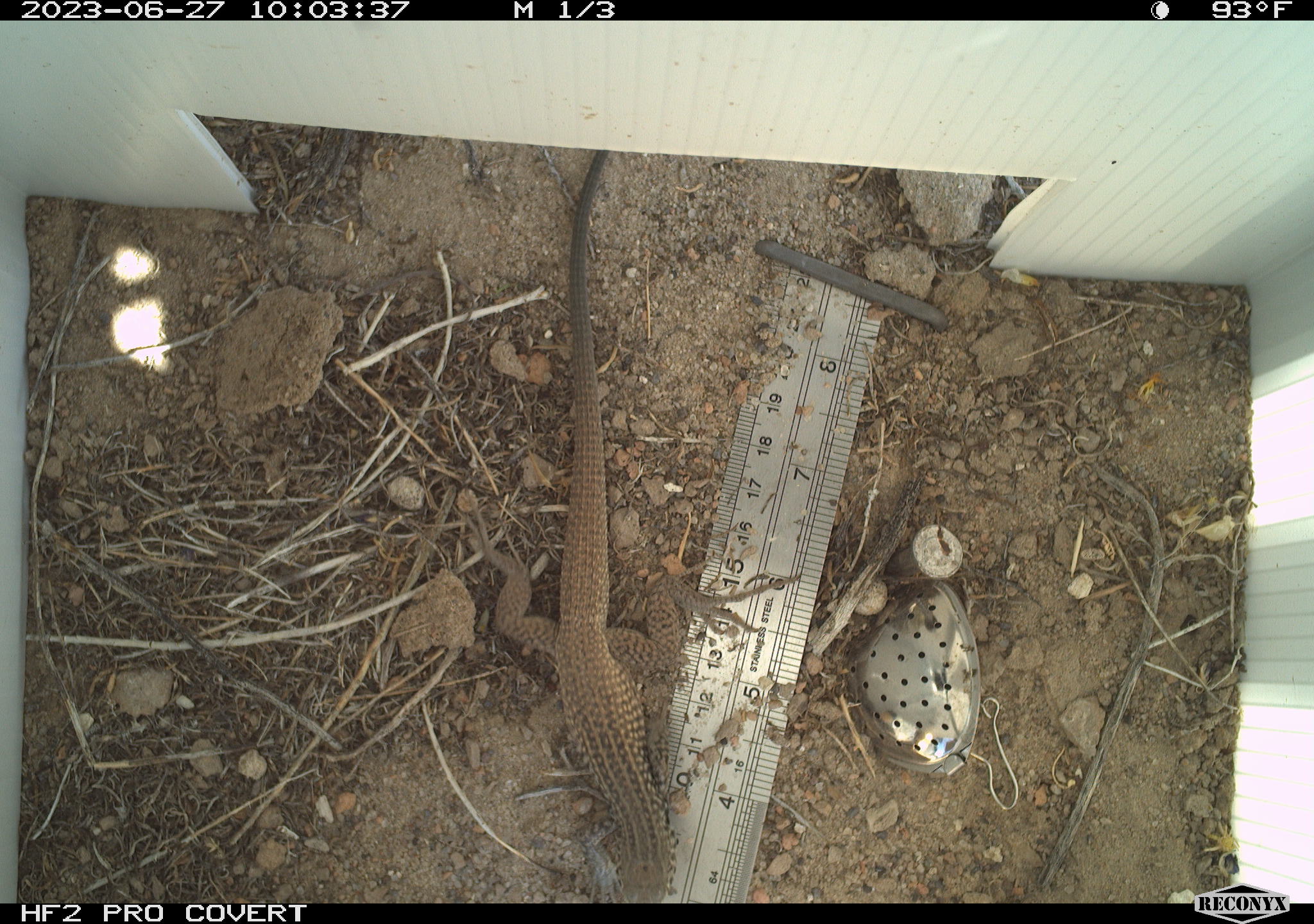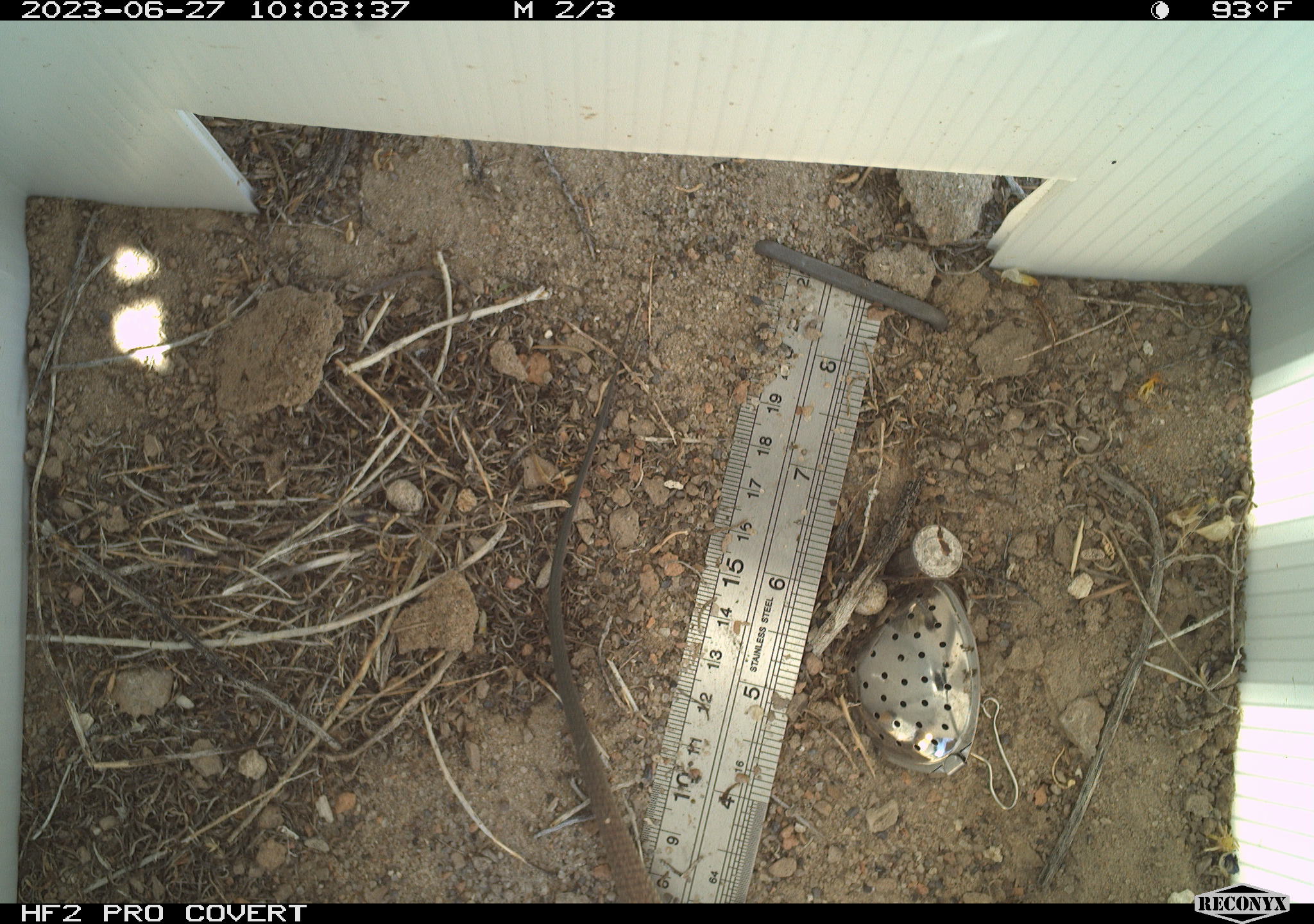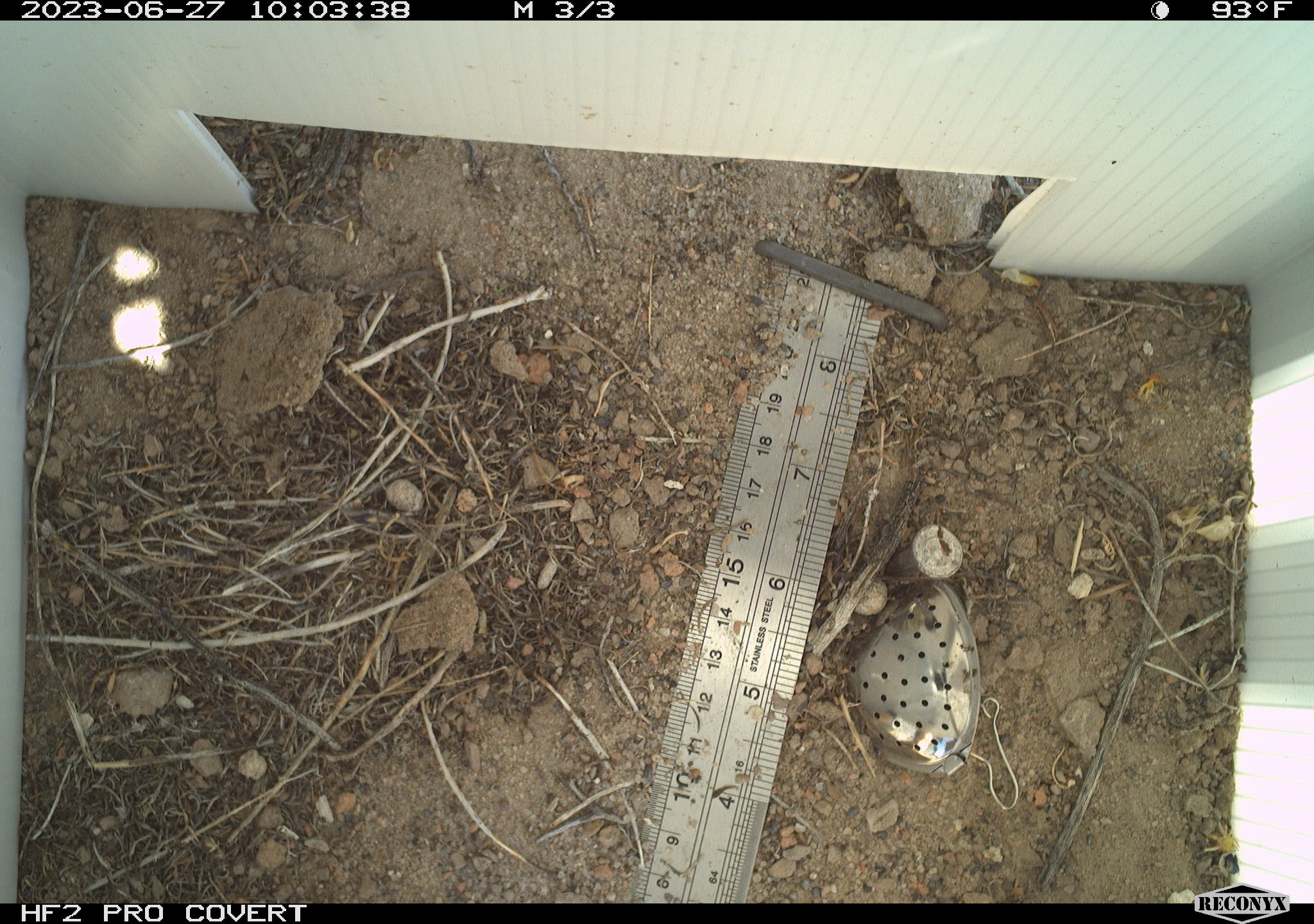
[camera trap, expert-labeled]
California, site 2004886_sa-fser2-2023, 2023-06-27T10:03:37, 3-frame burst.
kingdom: Animalia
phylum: Chordata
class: Reptilia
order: Squamata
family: Teiidae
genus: Aspidoscelis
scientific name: Aspidoscelis tigris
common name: western whiptail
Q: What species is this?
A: Western whiptail (Aspidoscelis tigris).